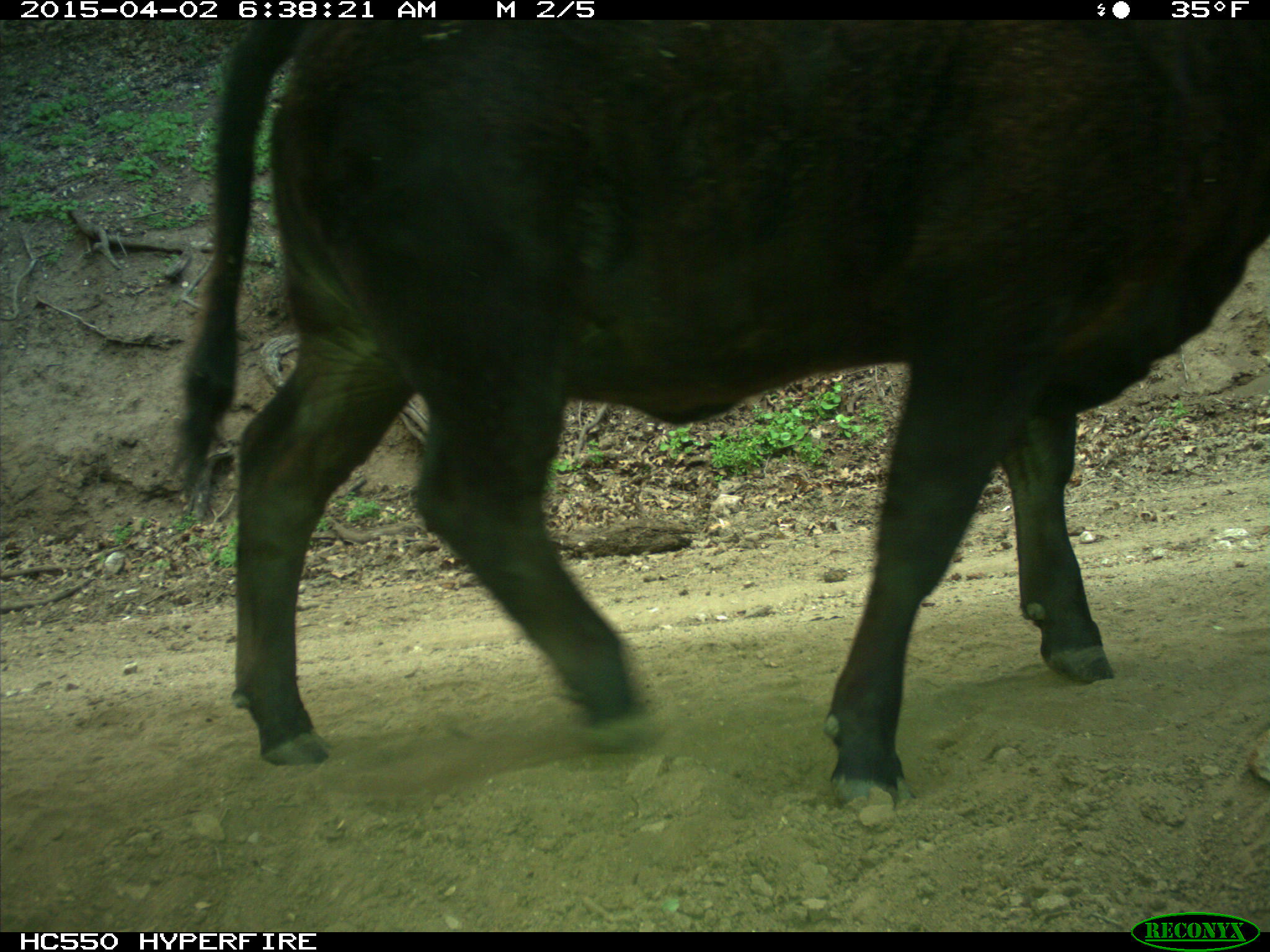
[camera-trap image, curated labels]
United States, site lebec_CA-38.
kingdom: Animalia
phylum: Chordata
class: Mammalia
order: Artiodactyla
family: Bovidae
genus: Bos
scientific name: Bos taurus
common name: domestic cow